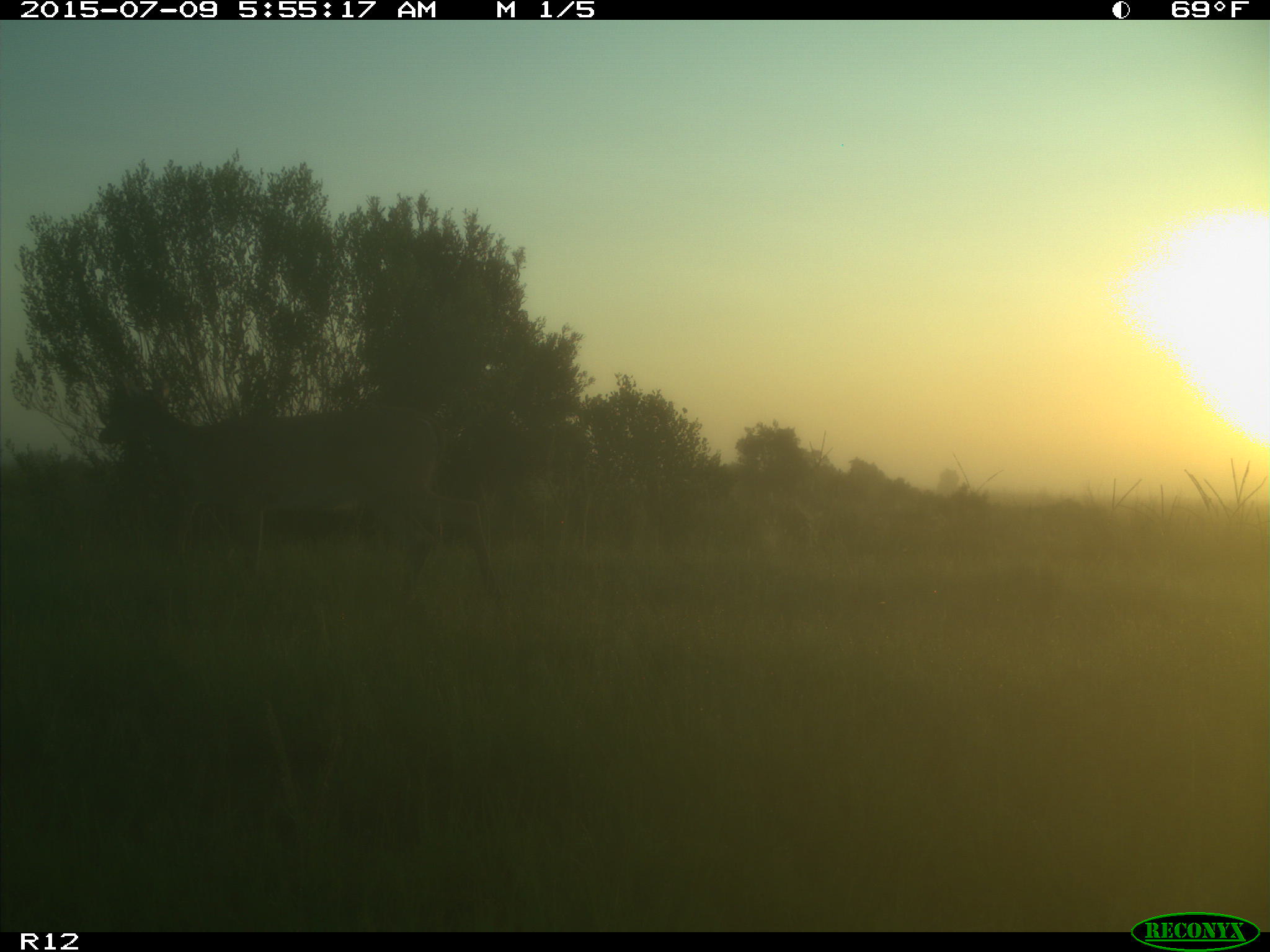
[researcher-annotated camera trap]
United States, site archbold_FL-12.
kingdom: Animalia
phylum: Chordata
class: Mammalia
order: Artiodactyla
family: Cervidae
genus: Odocoileus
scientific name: Odocoileus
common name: deer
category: unidentified deer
Unidentified deer (deer) (Odocoileus).